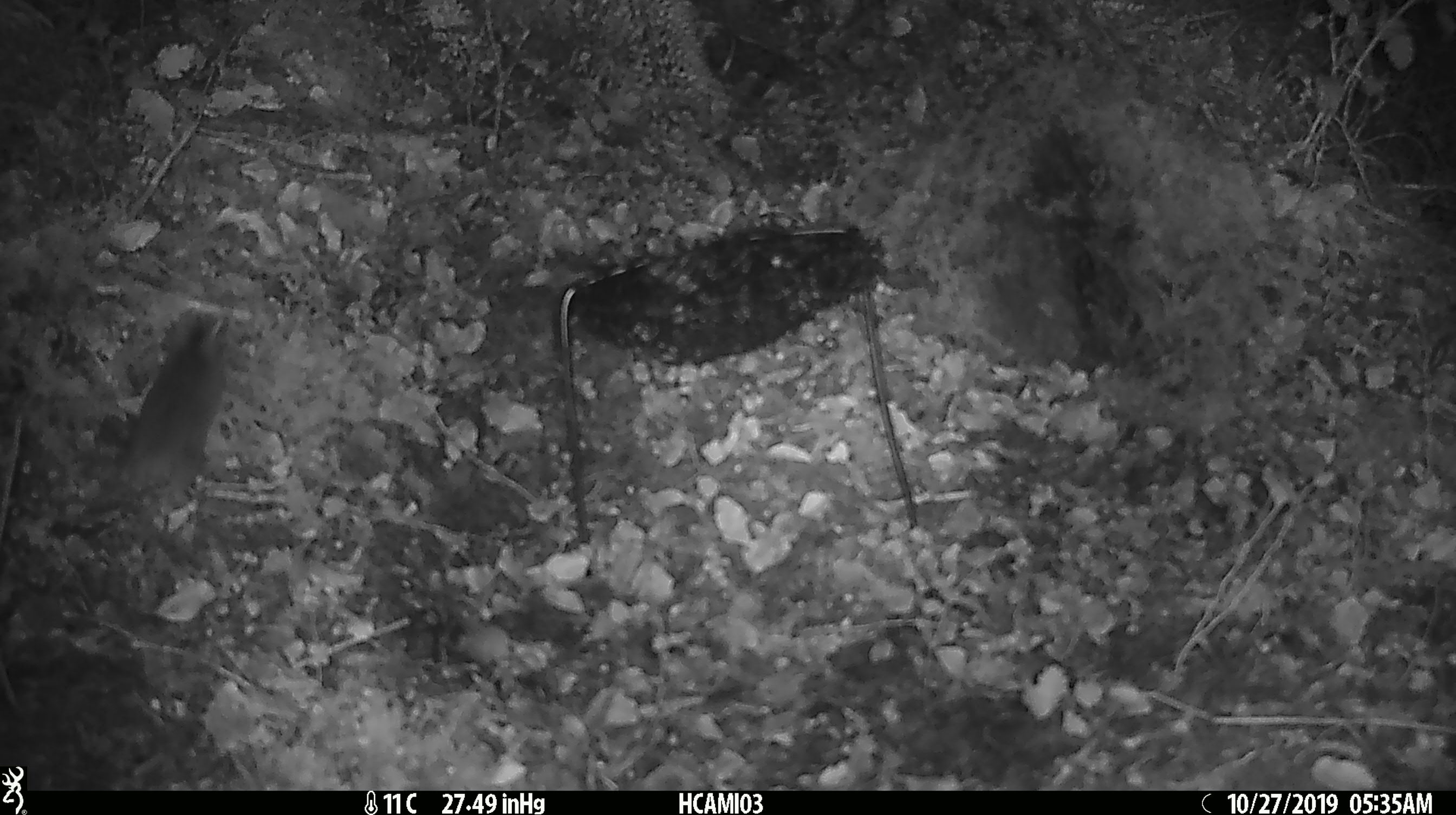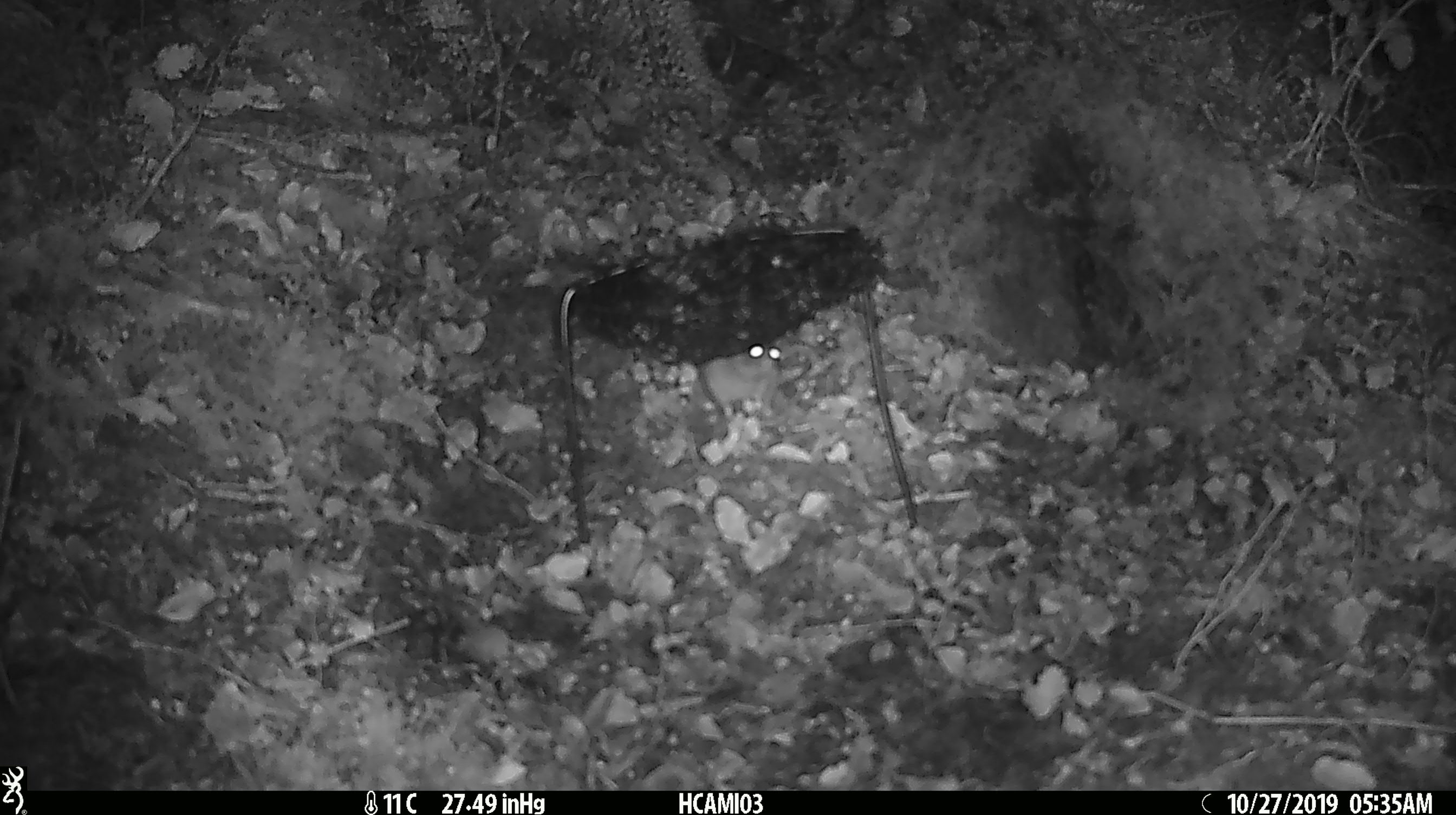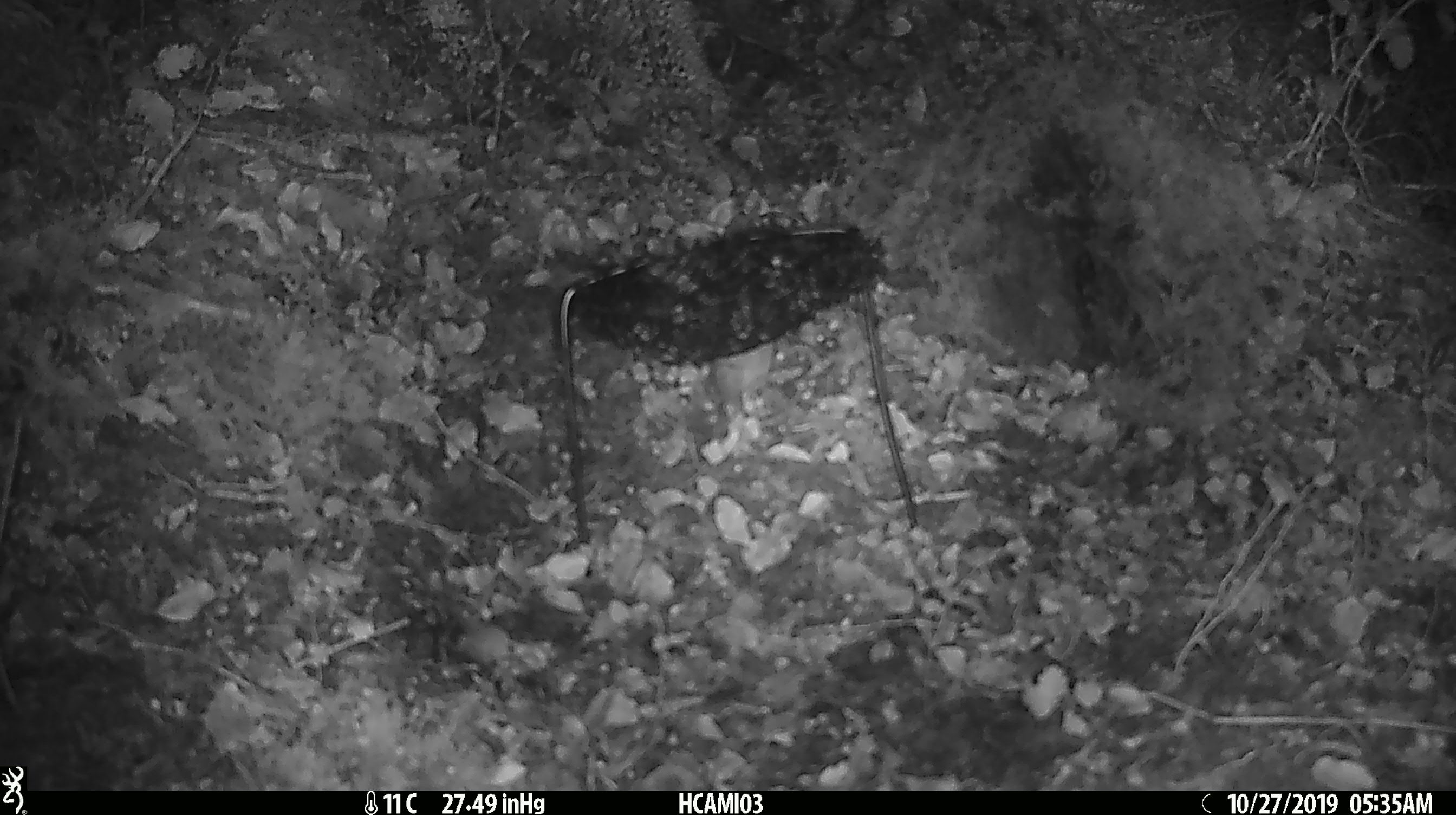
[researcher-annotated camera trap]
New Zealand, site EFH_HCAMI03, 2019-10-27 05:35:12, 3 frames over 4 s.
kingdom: Animalia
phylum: Chordata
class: Mammalia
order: Rodentia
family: Muridae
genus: Mus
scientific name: Mus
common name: mouse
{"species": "mouse (Mus)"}